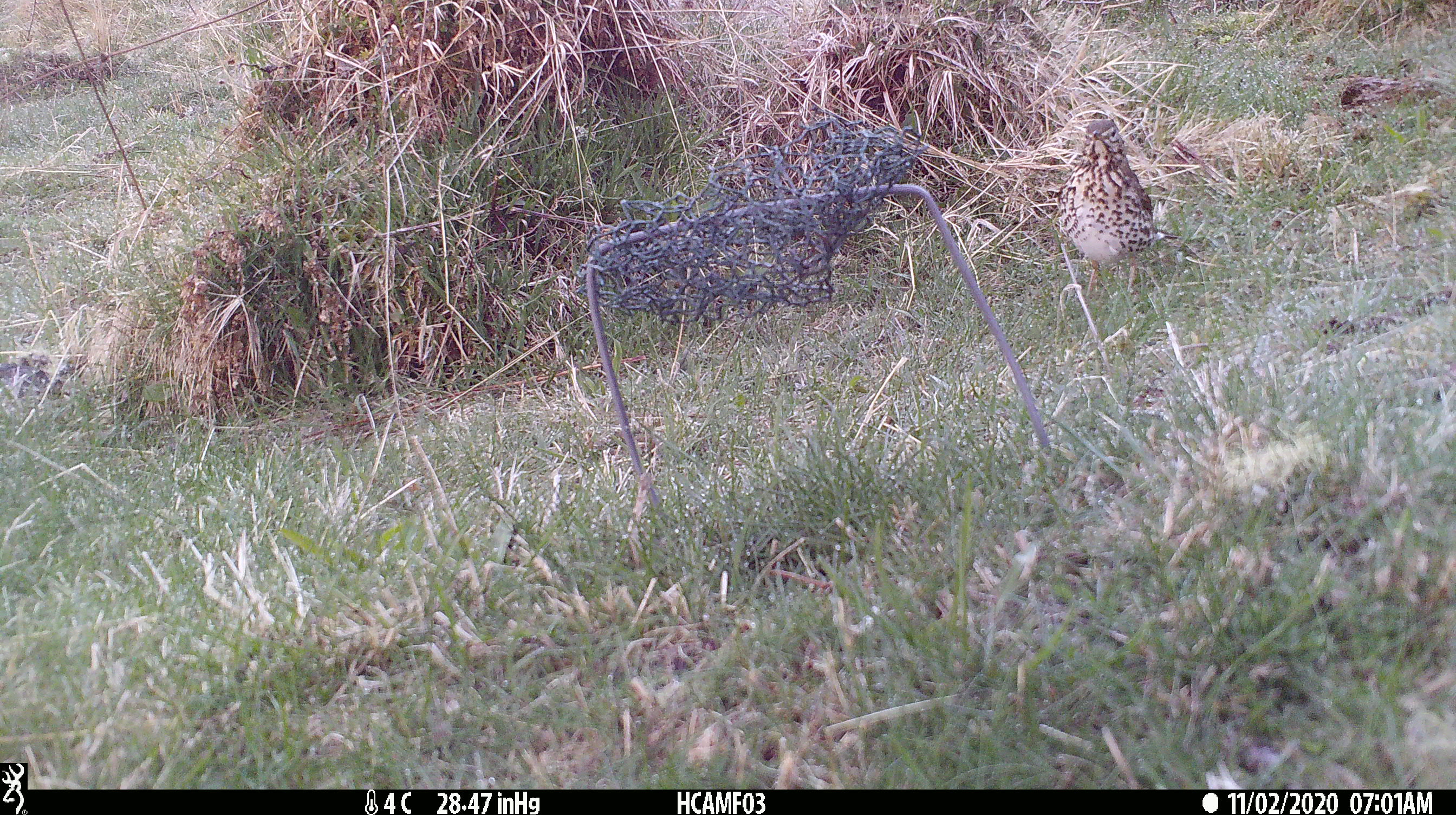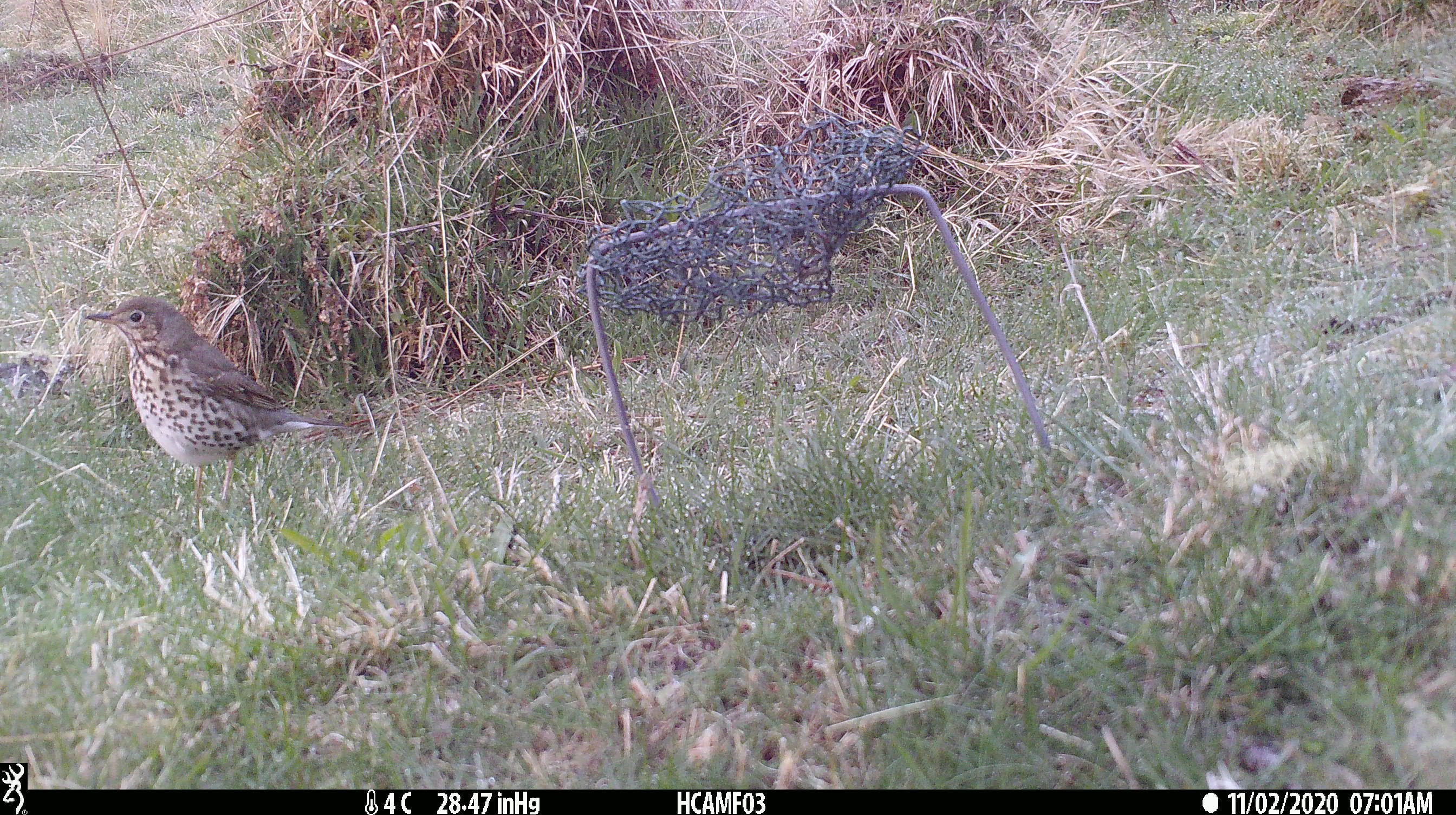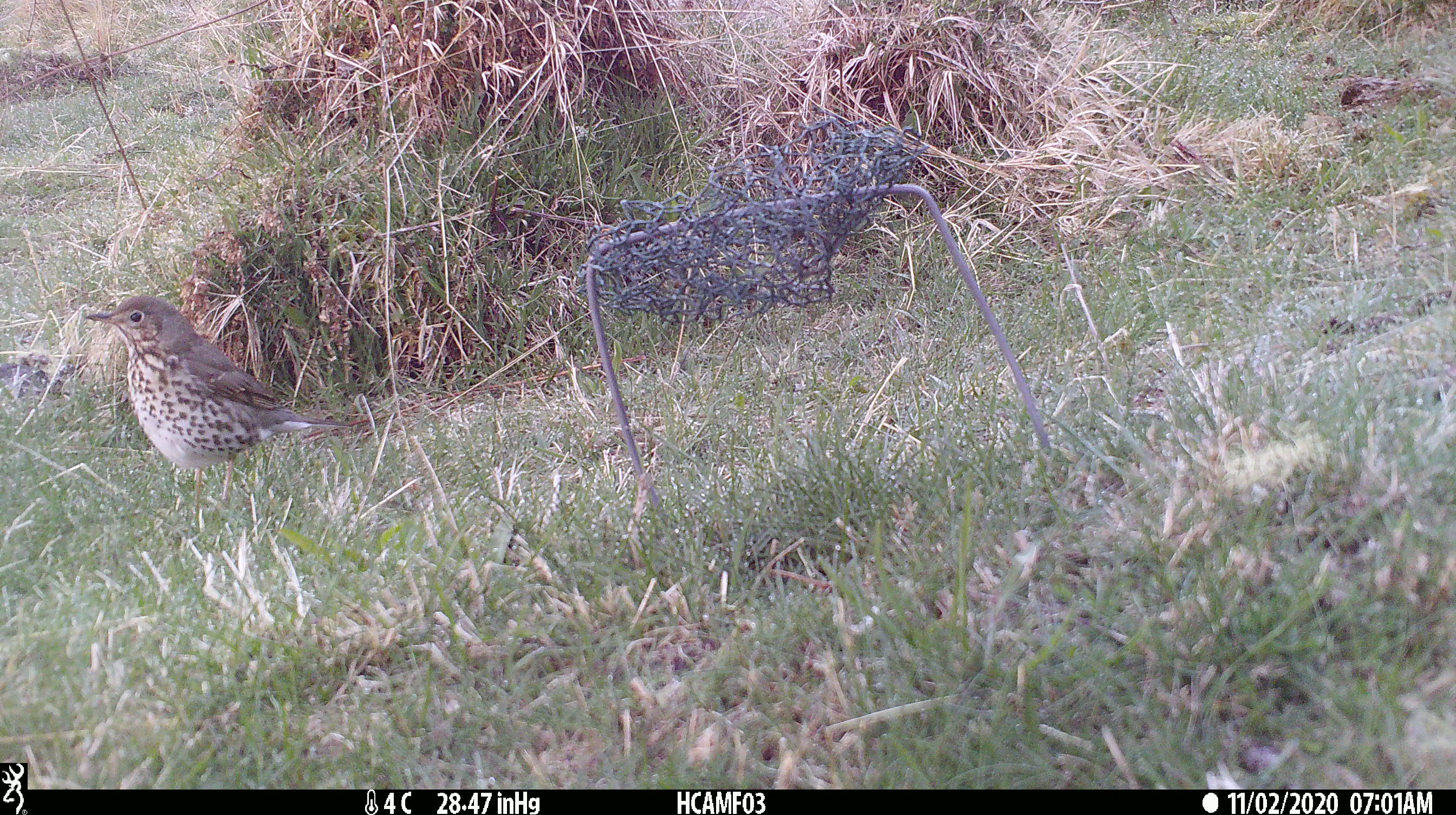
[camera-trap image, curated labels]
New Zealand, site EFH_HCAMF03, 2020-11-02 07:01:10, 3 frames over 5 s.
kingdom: Animalia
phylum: Chordata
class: Aves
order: Passeriformes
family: Turdidae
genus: Turdus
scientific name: Turdus philomelos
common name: song thrush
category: thrush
Thrush (song thrush) (Turdus philomelos).